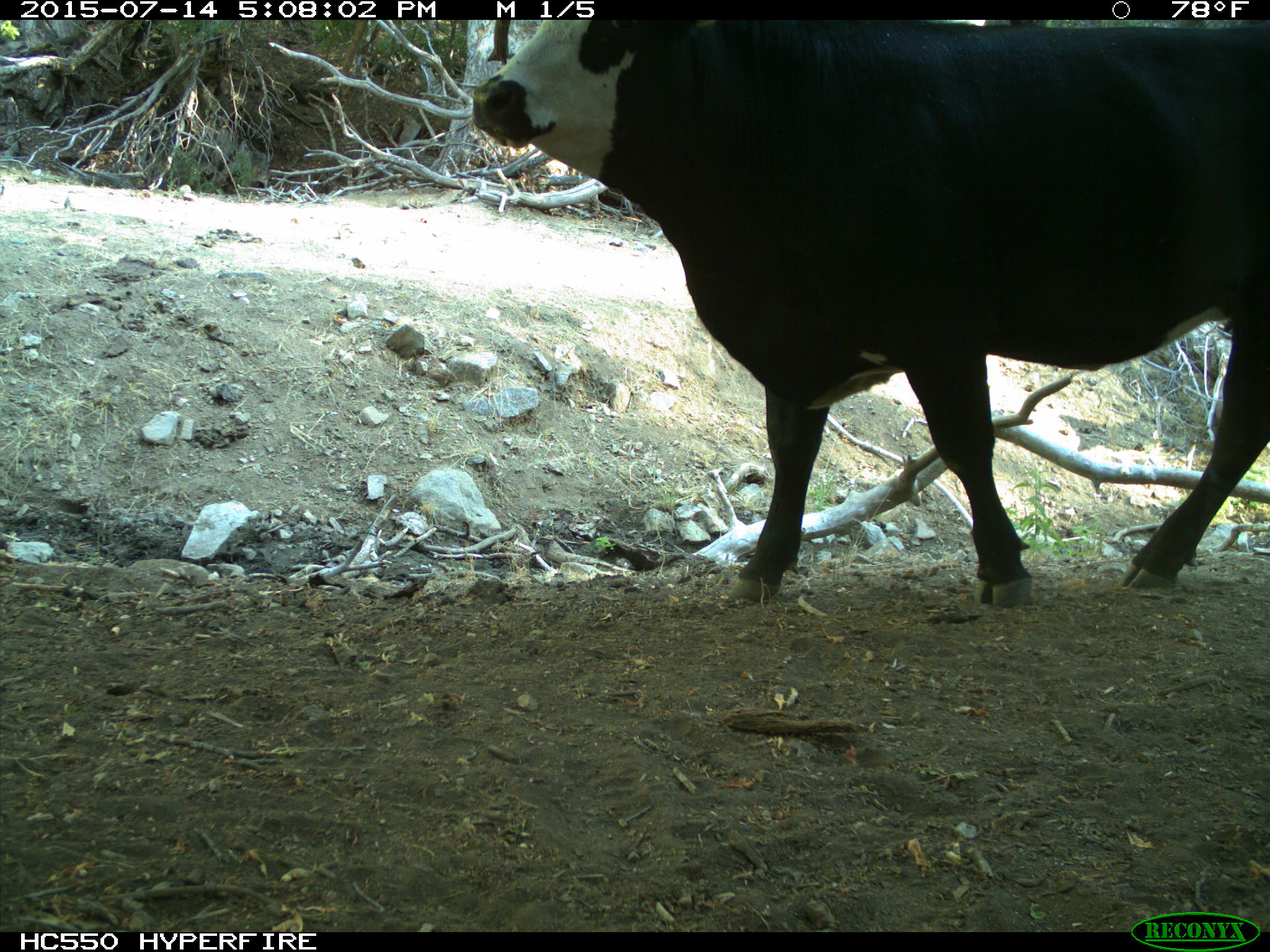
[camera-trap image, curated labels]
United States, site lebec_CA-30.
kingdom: Animalia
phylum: Chordata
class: Mammalia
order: Artiodactyla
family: Bovidae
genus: Bos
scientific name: Bos taurus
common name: domestic cow